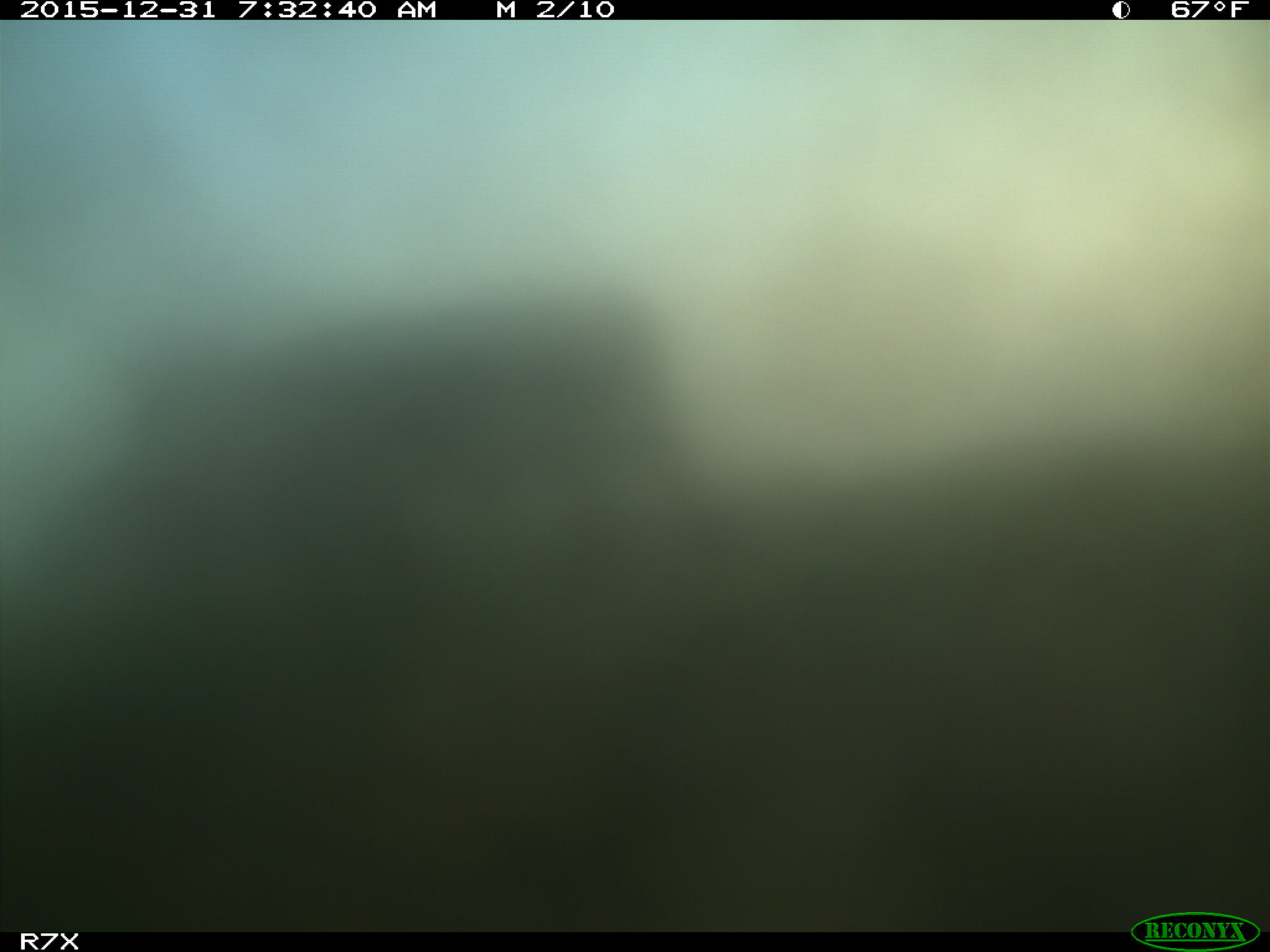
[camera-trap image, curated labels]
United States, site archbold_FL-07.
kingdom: Animalia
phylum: Chordata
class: Mammalia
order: Artiodactyla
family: Bovidae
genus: Bos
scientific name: Bos taurus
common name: domestic cow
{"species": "Bos taurus (domestic cow)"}